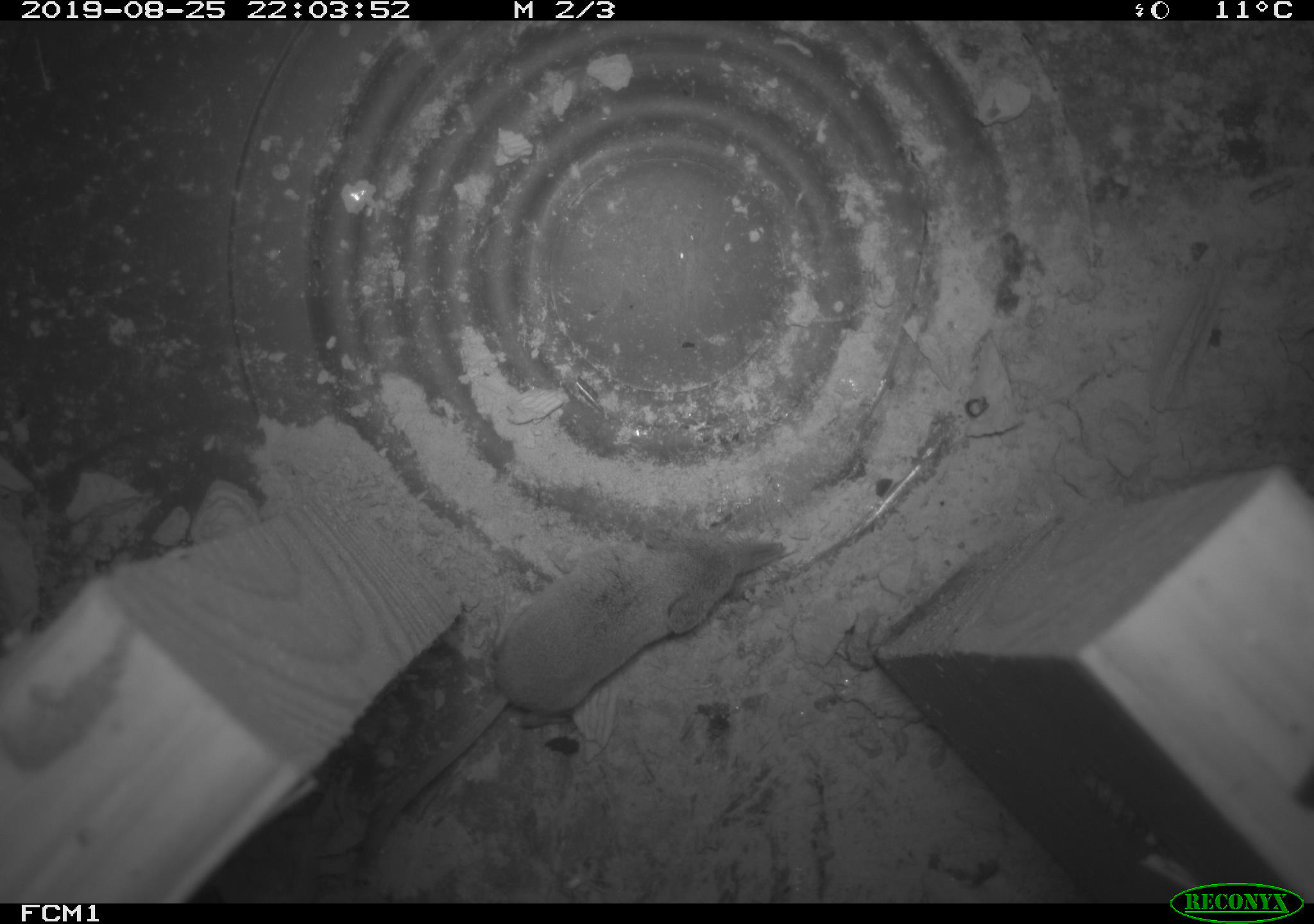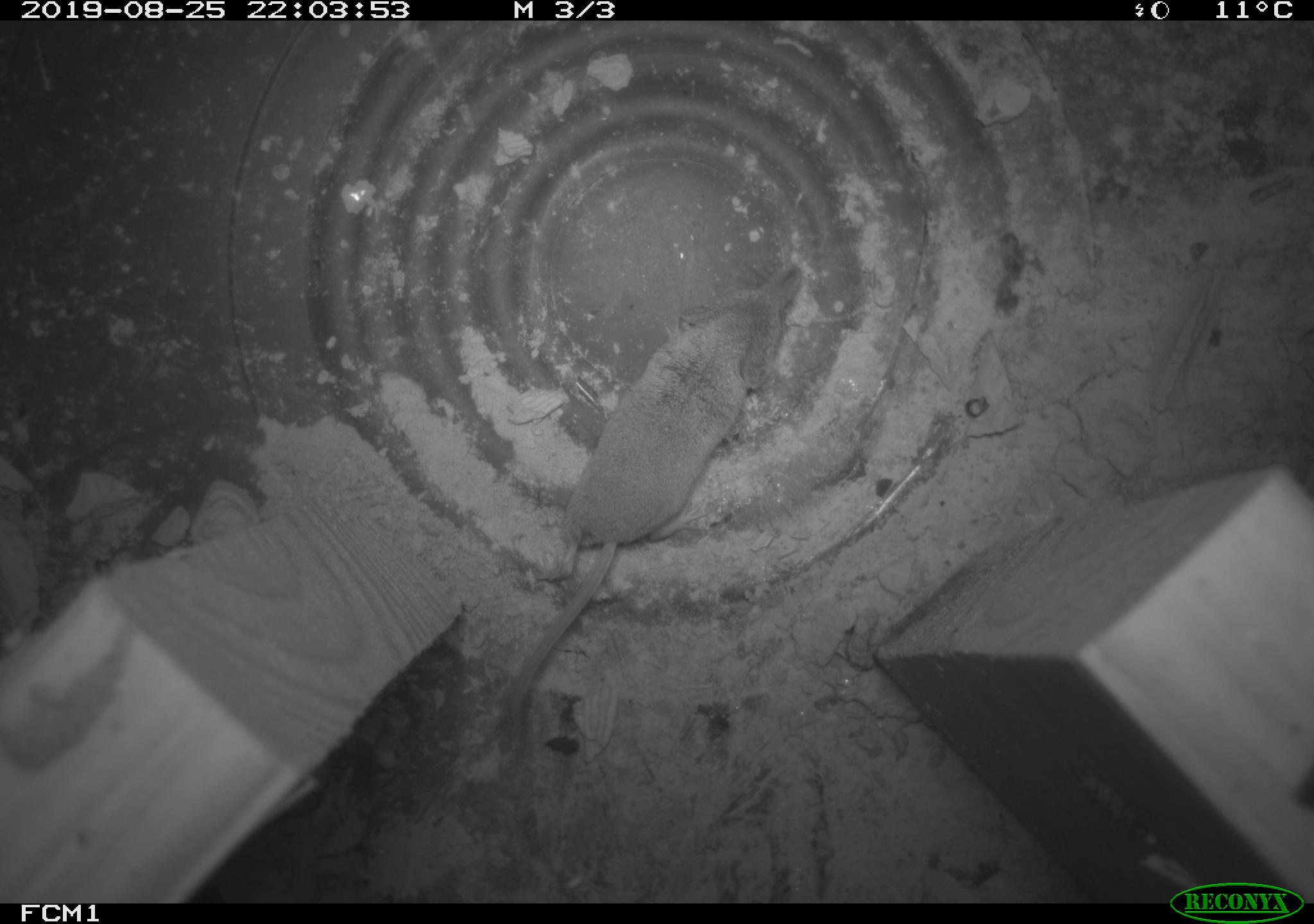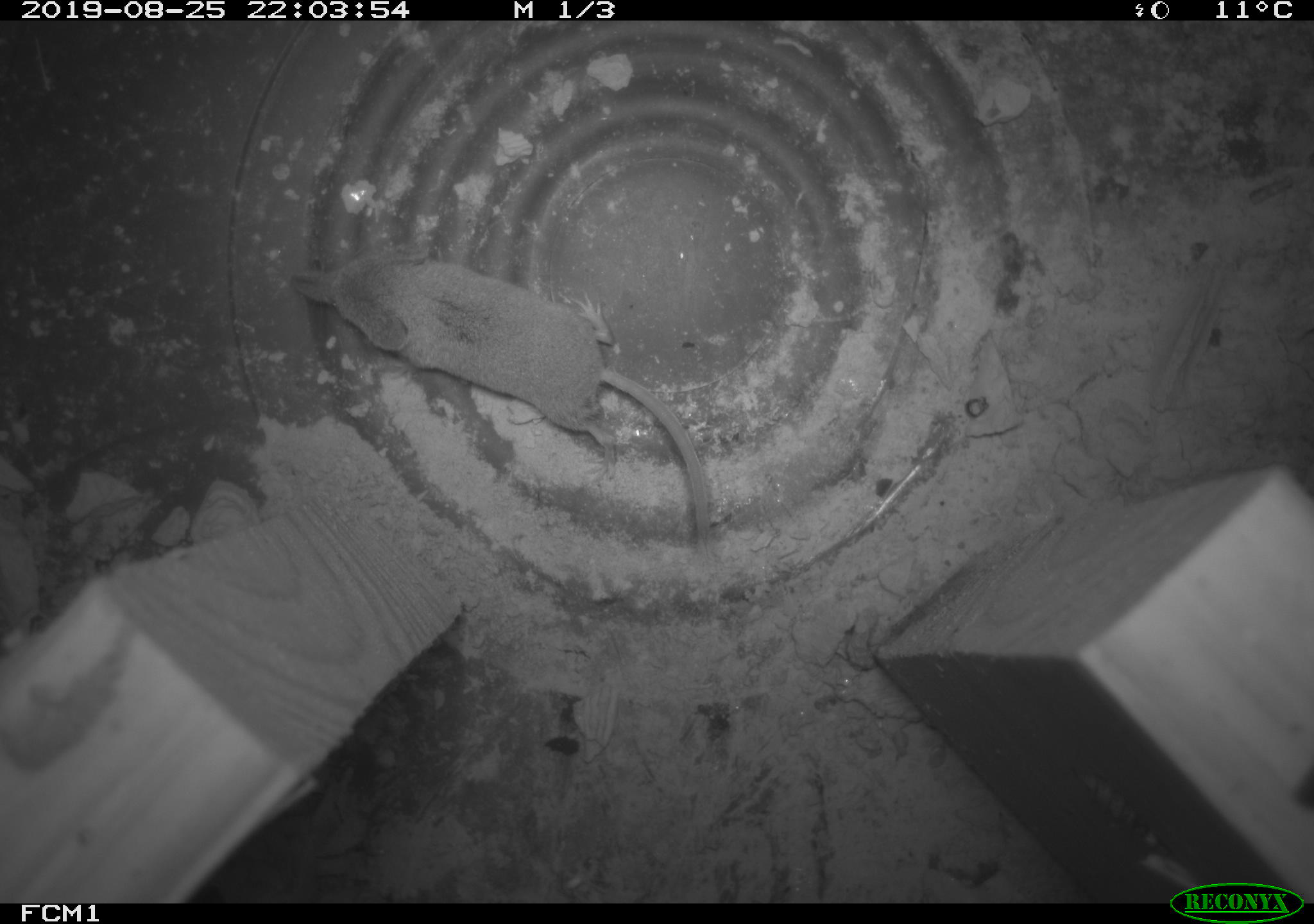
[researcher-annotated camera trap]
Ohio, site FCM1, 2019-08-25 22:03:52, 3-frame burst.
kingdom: Animalia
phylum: Chordata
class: Mammalia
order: Eulipotyphla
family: Soricidae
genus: Sorex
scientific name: Sorex cinereus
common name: masked shrew